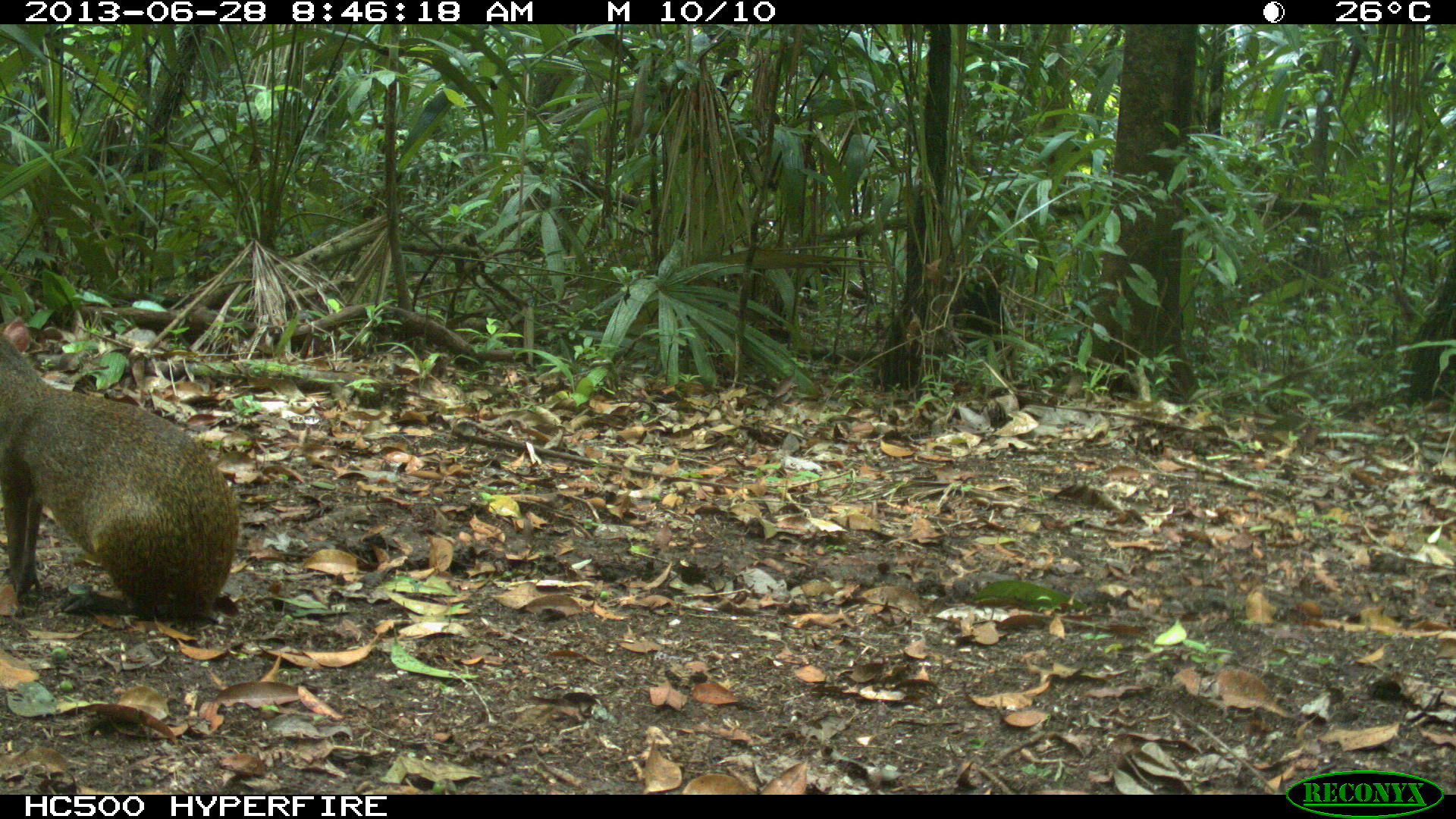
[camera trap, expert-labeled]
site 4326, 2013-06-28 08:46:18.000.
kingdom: Animalia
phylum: Chordata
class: Mammalia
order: Rodentia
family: Dasyproctidae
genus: Dasyprocta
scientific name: Dasyprocta punctata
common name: central american agouti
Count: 1.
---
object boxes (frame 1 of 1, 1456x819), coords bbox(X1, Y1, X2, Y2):
dasyprocta punctata: bbox(0, 317, 240, 624)